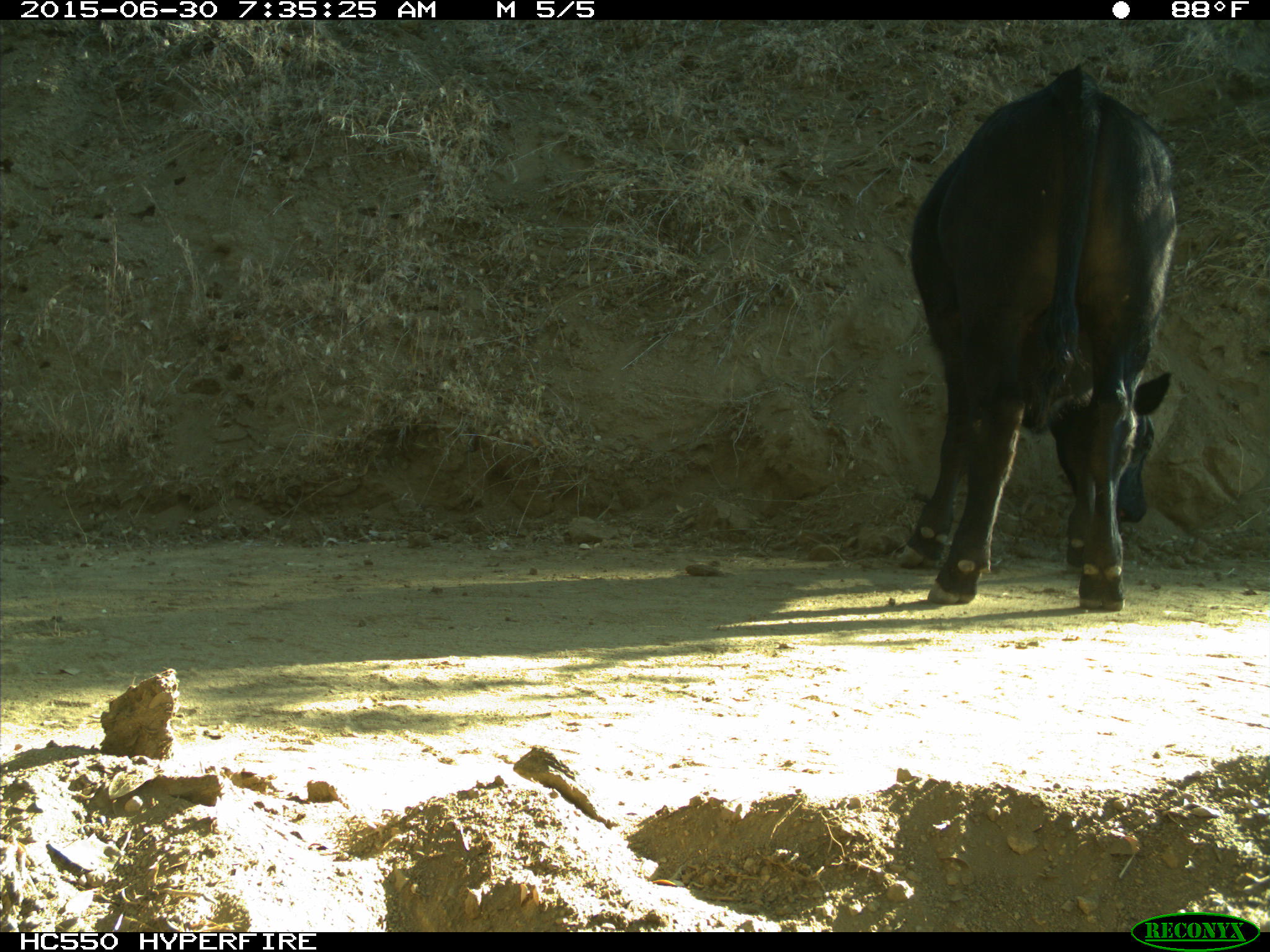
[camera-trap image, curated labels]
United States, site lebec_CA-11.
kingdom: Animalia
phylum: Chordata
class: Mammalia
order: Artiodactyla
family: Bovidae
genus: Bos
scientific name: Bos taurus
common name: domestic cow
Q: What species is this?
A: Bos taurus (domestic cow).